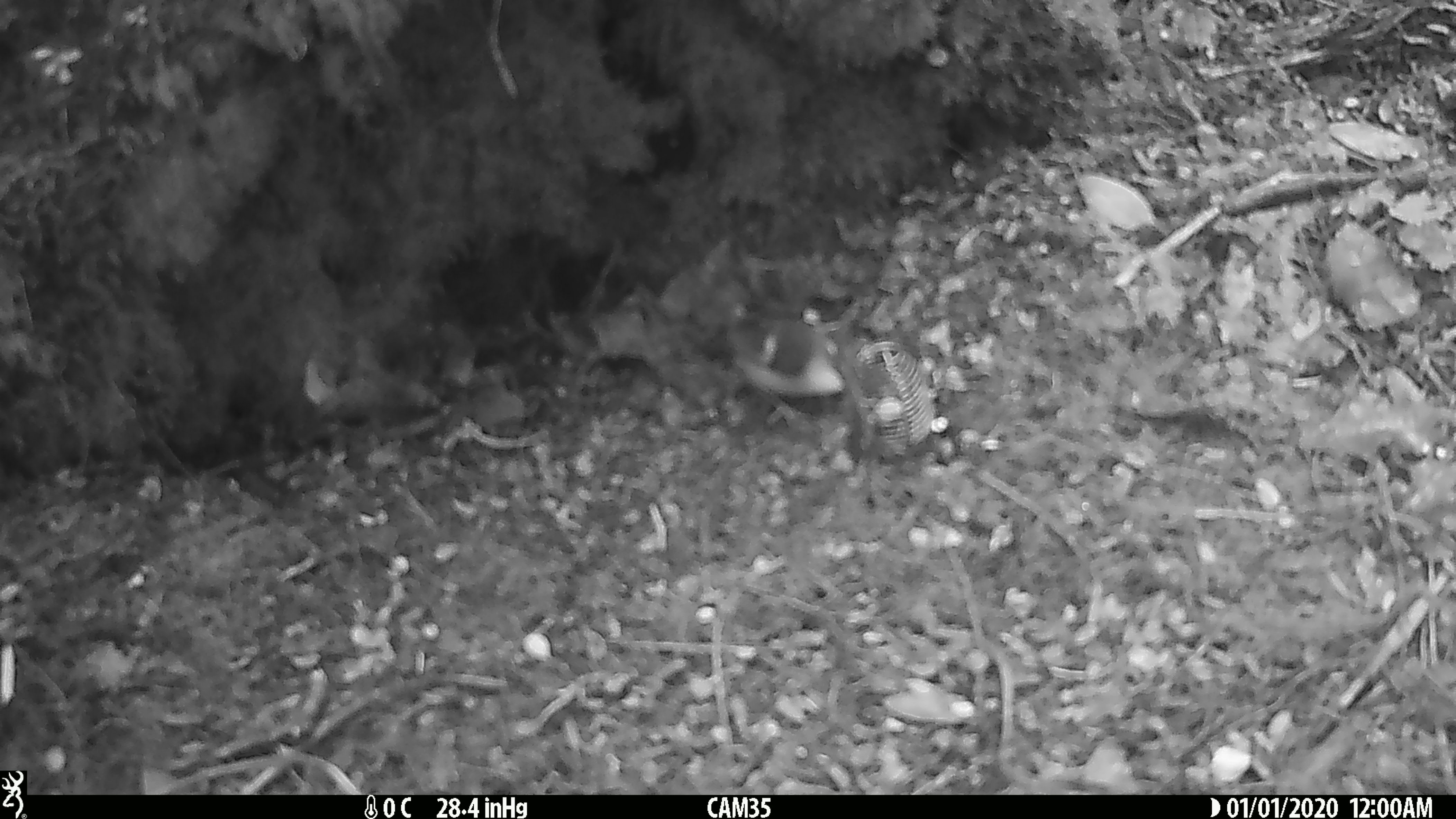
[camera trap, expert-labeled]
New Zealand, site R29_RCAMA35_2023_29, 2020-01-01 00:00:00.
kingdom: Animalia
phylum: Chordata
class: Aves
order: Passeriformes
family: Acanthisittidae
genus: Acanthisitta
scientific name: Acanthisitta chloris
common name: rifleman